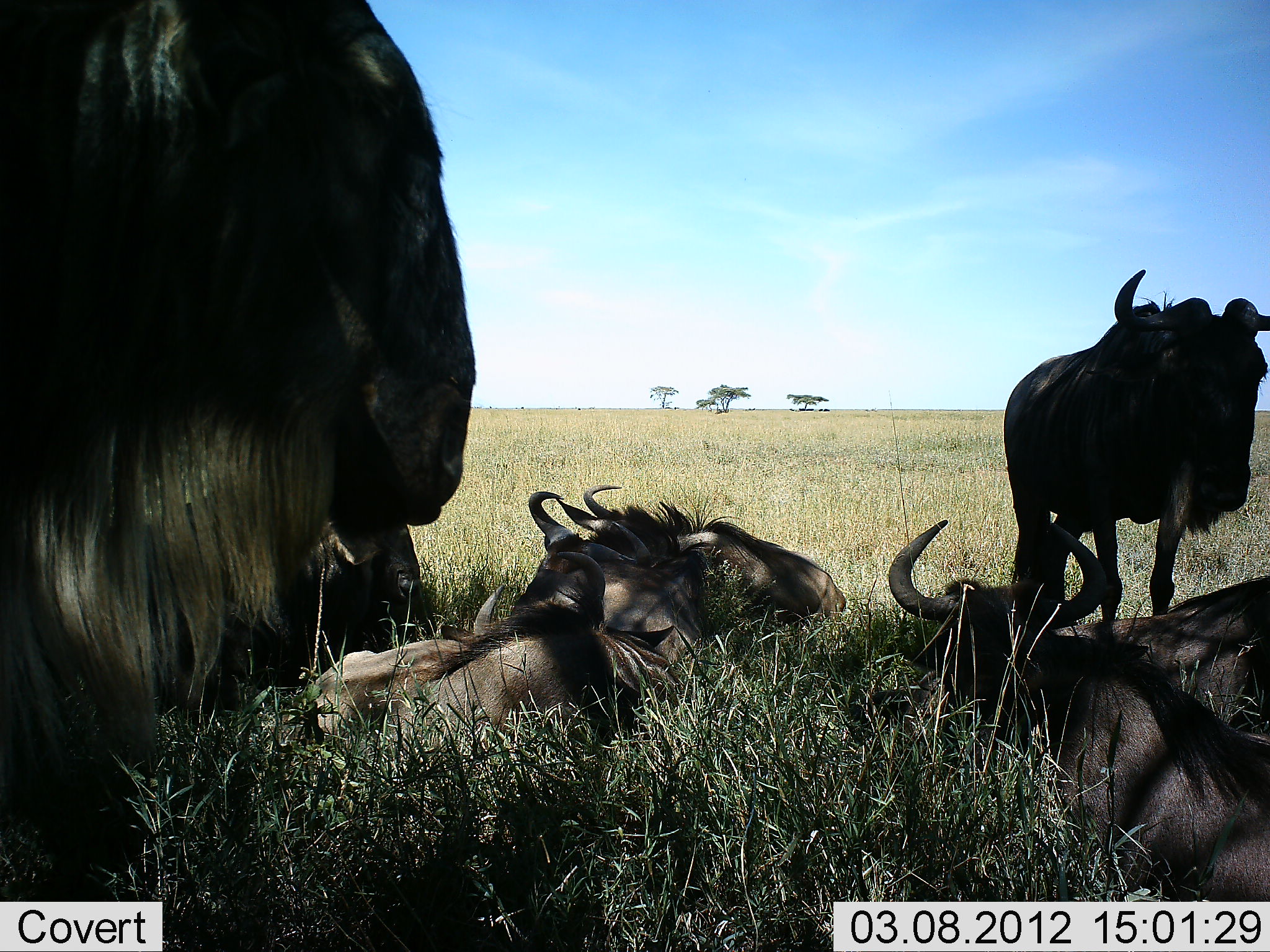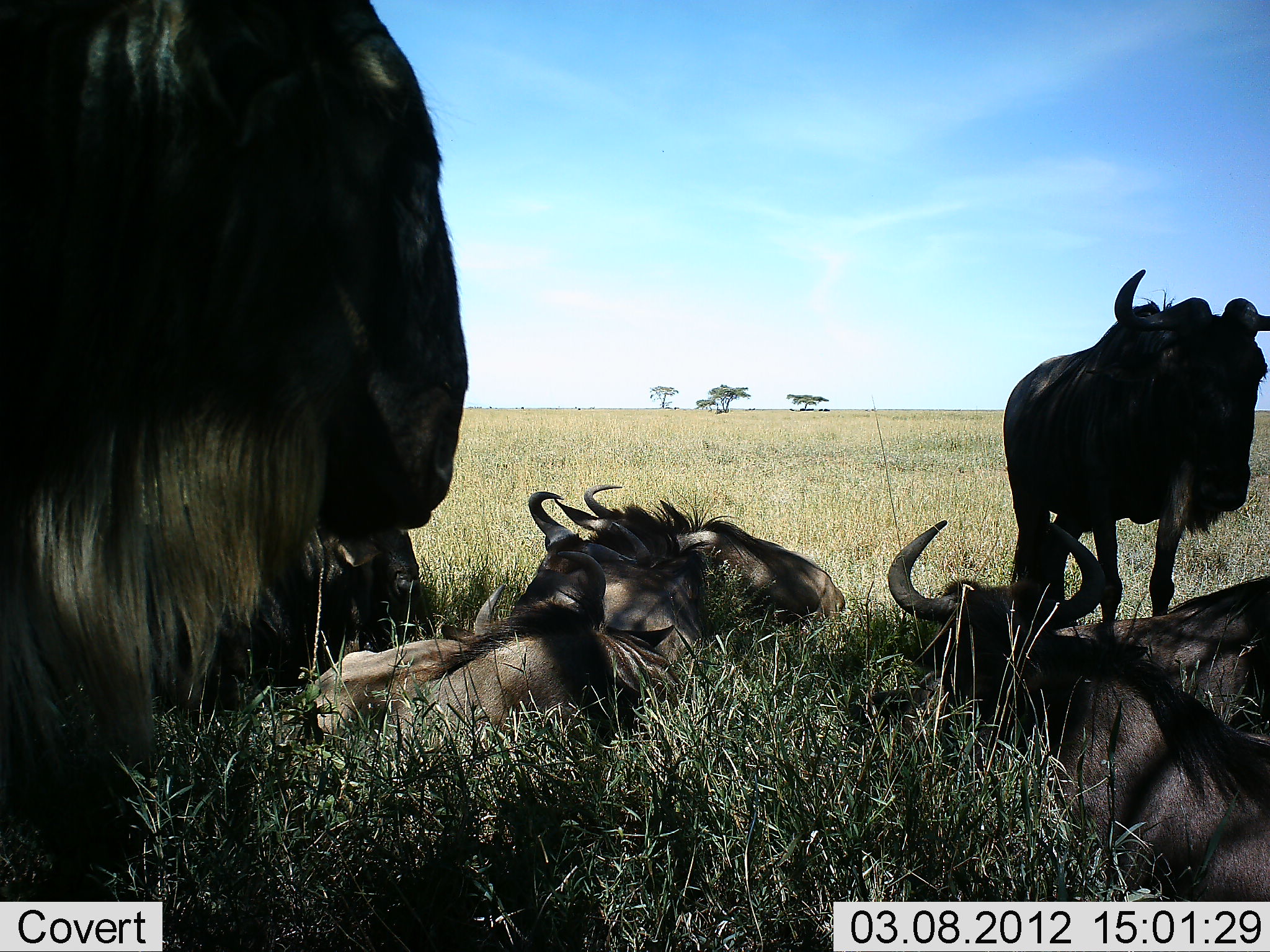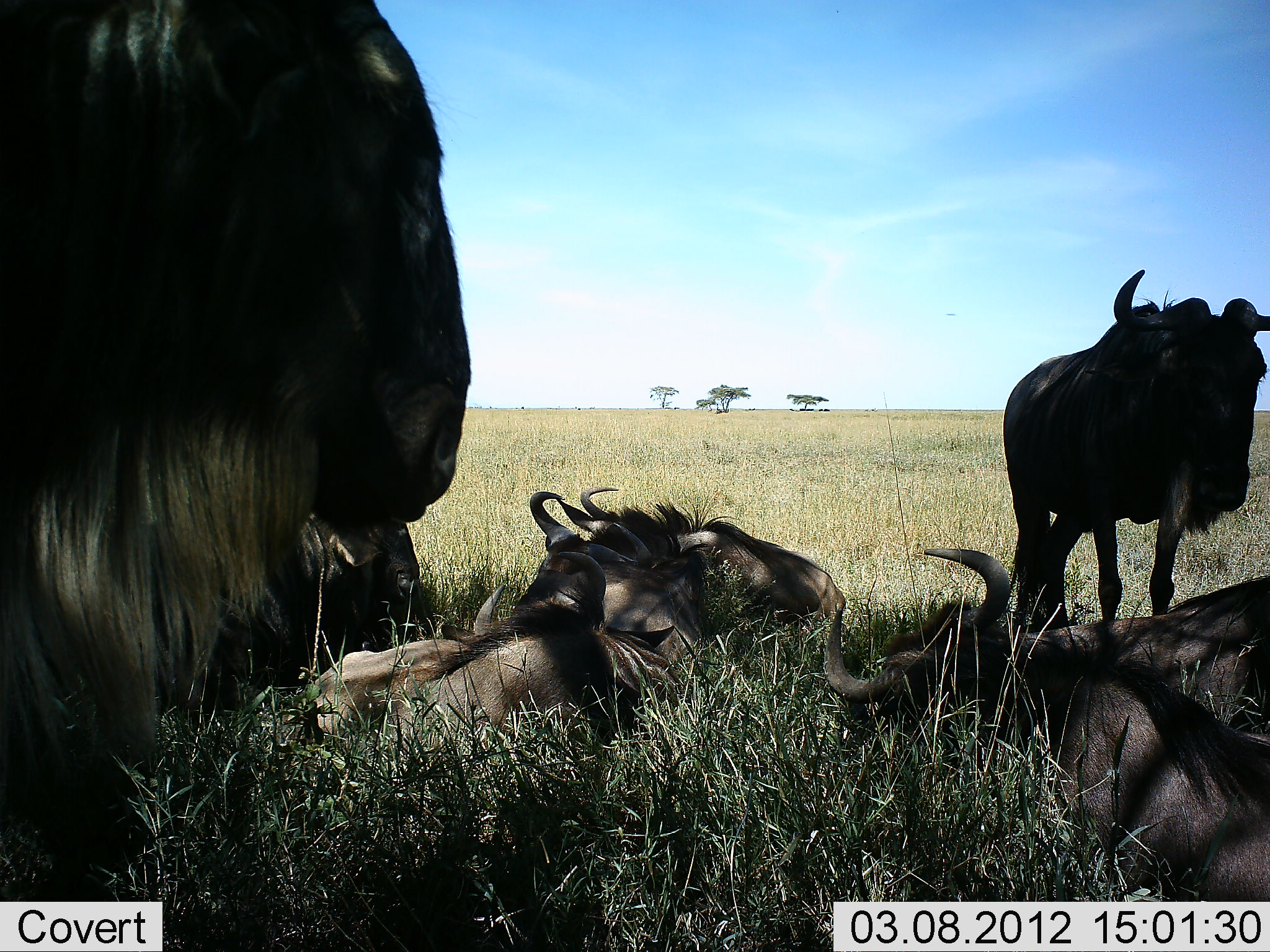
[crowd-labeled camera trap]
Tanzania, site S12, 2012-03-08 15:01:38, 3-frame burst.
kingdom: Animalia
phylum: Chordata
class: Mammalia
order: Artiodactyla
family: Bovidae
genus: Connochaetes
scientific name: Connochaetes taurinus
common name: blue wildebeest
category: wildebeest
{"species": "wildebeest (blue wildebeest) (Connochaetes taurinus)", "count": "7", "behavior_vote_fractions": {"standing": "71%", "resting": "94%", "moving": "6%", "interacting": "0%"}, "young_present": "6%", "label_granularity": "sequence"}